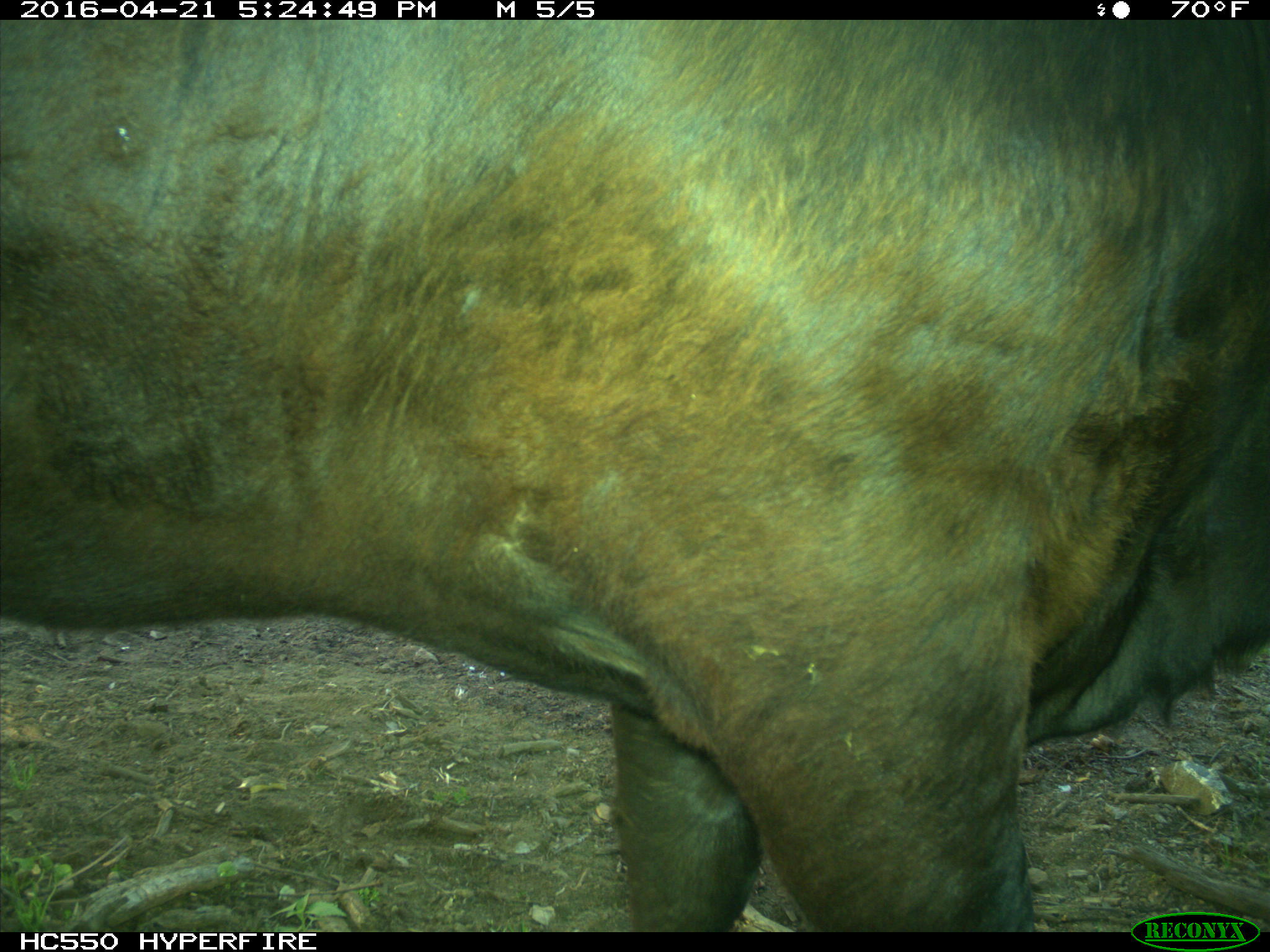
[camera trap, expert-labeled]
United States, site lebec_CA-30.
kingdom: Animalia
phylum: Chordata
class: Mammalia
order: Artiodactyla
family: Bovidae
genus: Bos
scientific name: Bos taurus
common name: domestic cow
Bos taurus (domestic cow).